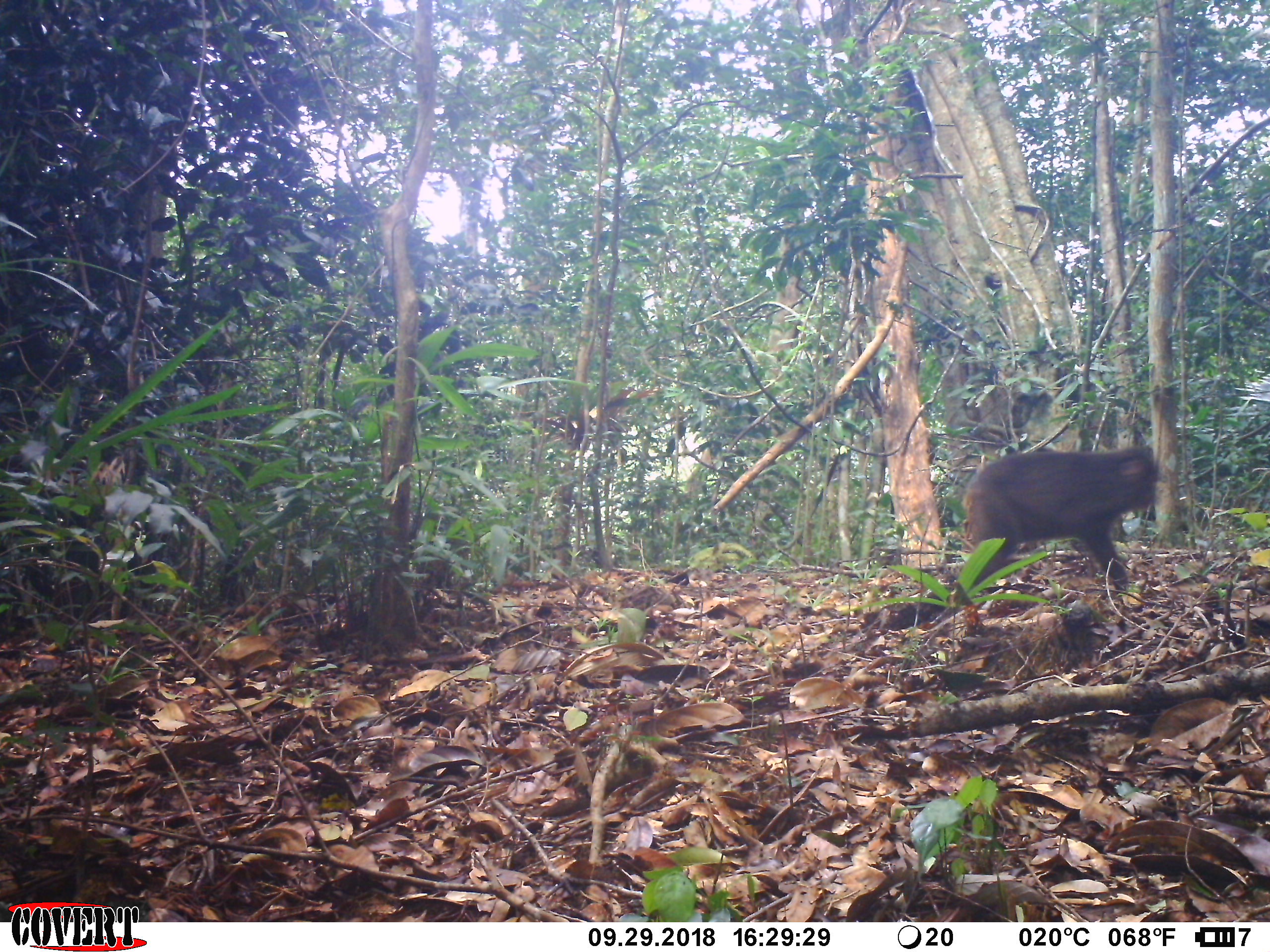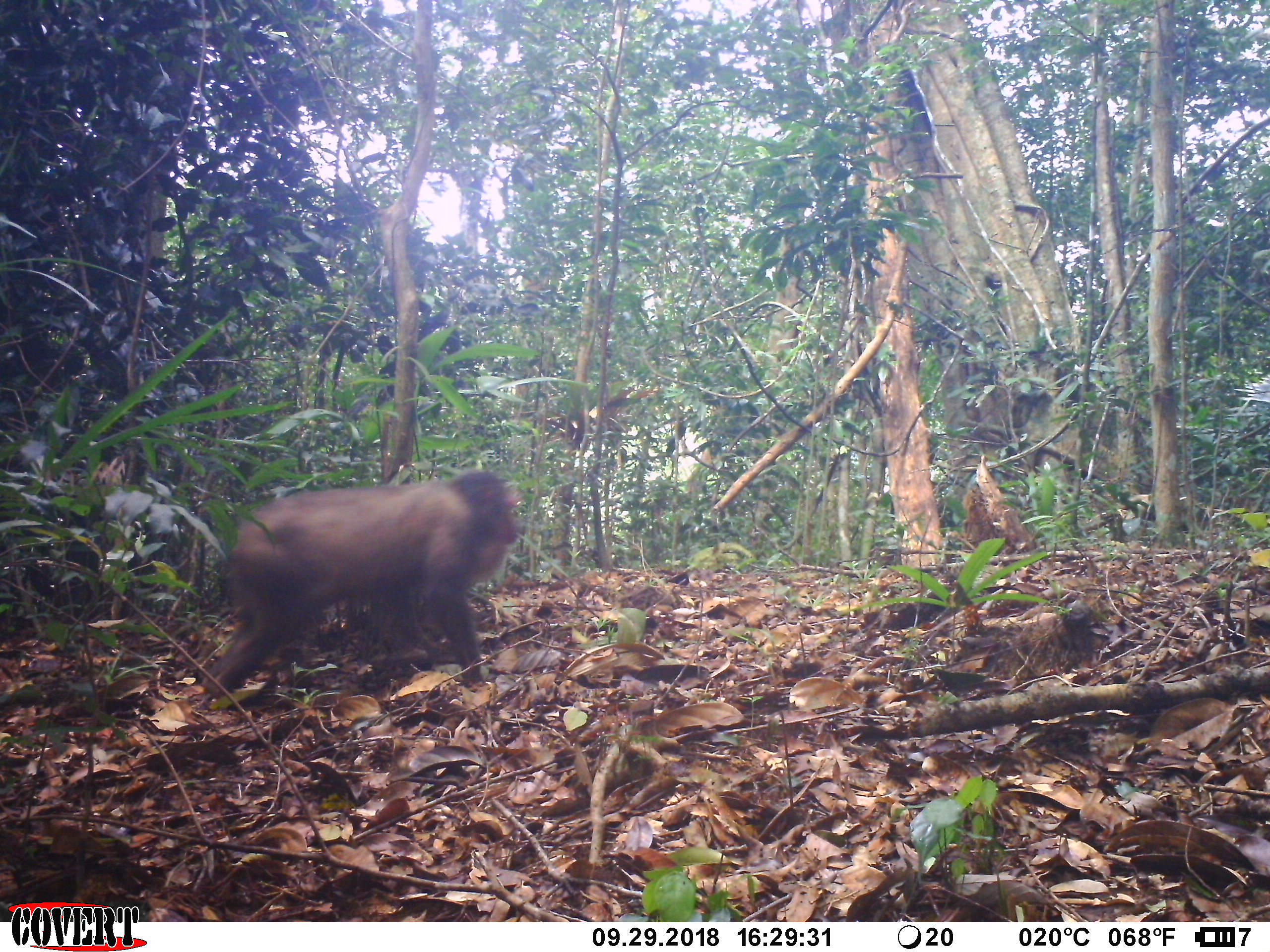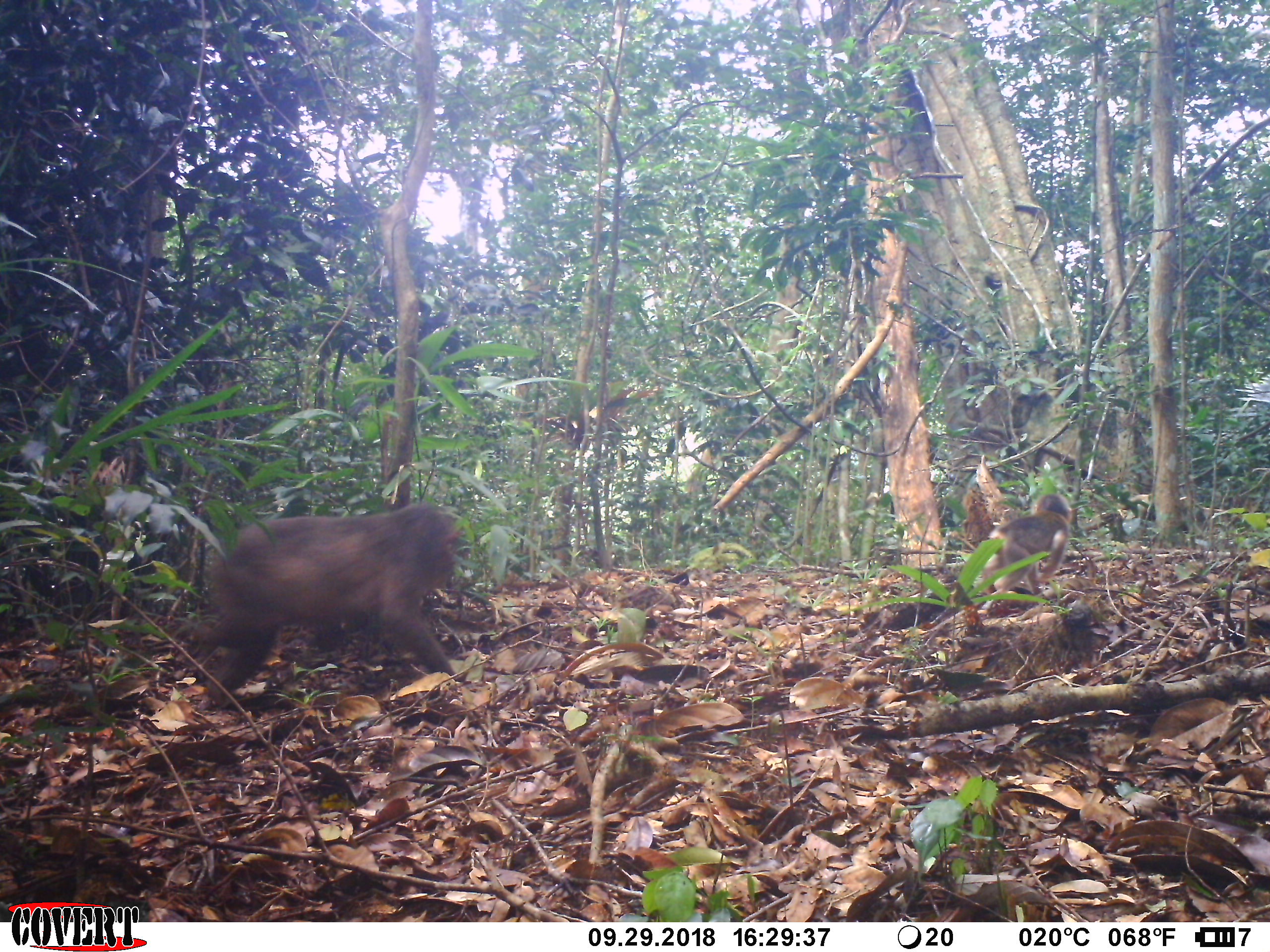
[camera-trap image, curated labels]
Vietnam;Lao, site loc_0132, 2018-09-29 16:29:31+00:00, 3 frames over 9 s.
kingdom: Animalia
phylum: Chordata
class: Mammalia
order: Primates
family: Cercopithecidae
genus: Macaca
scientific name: Macaca arctoides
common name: stump-tailed macaque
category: stump tailed macaque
Stump tailed macaque (stump-tailed macaque) (Macaca arctoides). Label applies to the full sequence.